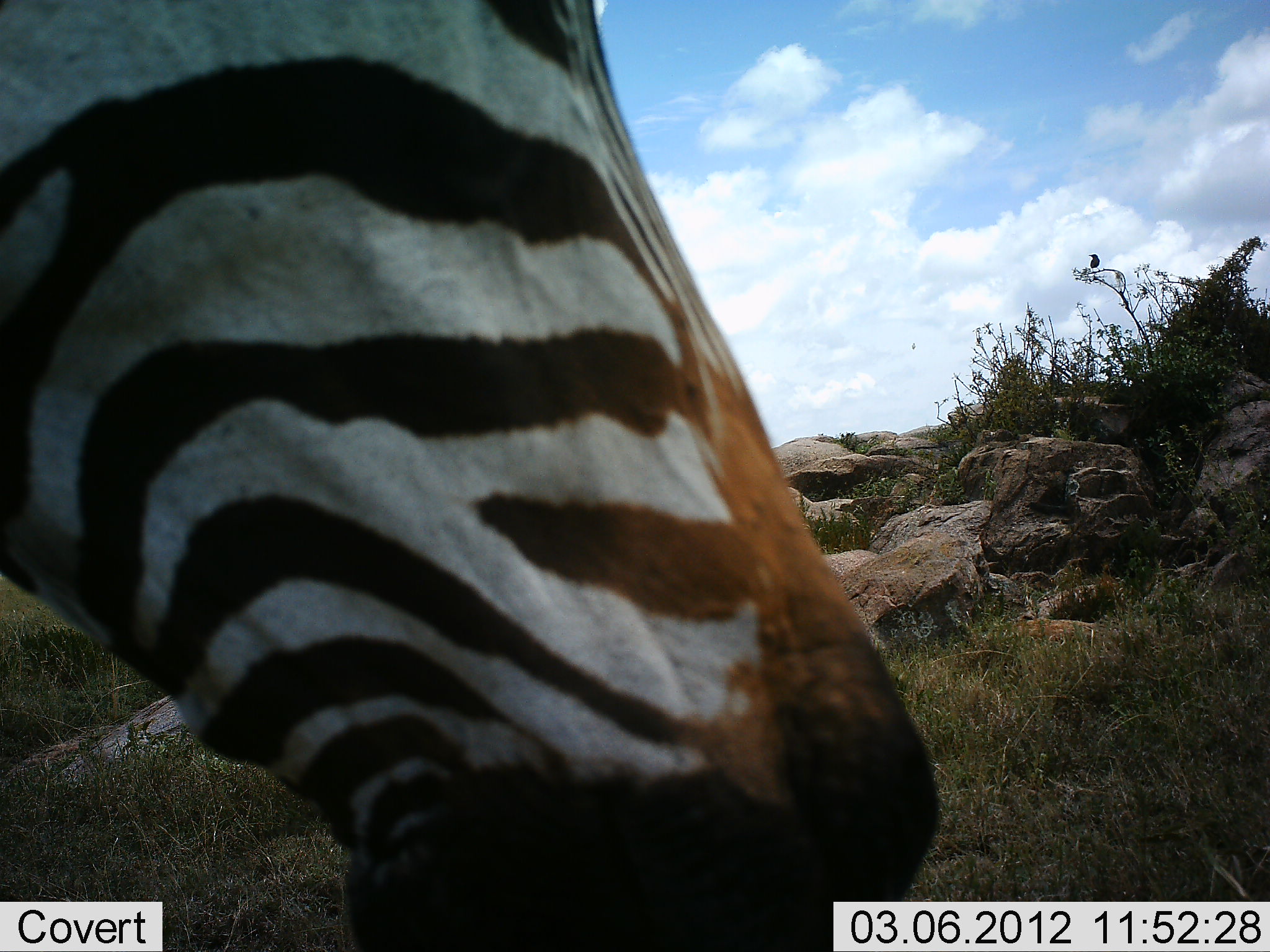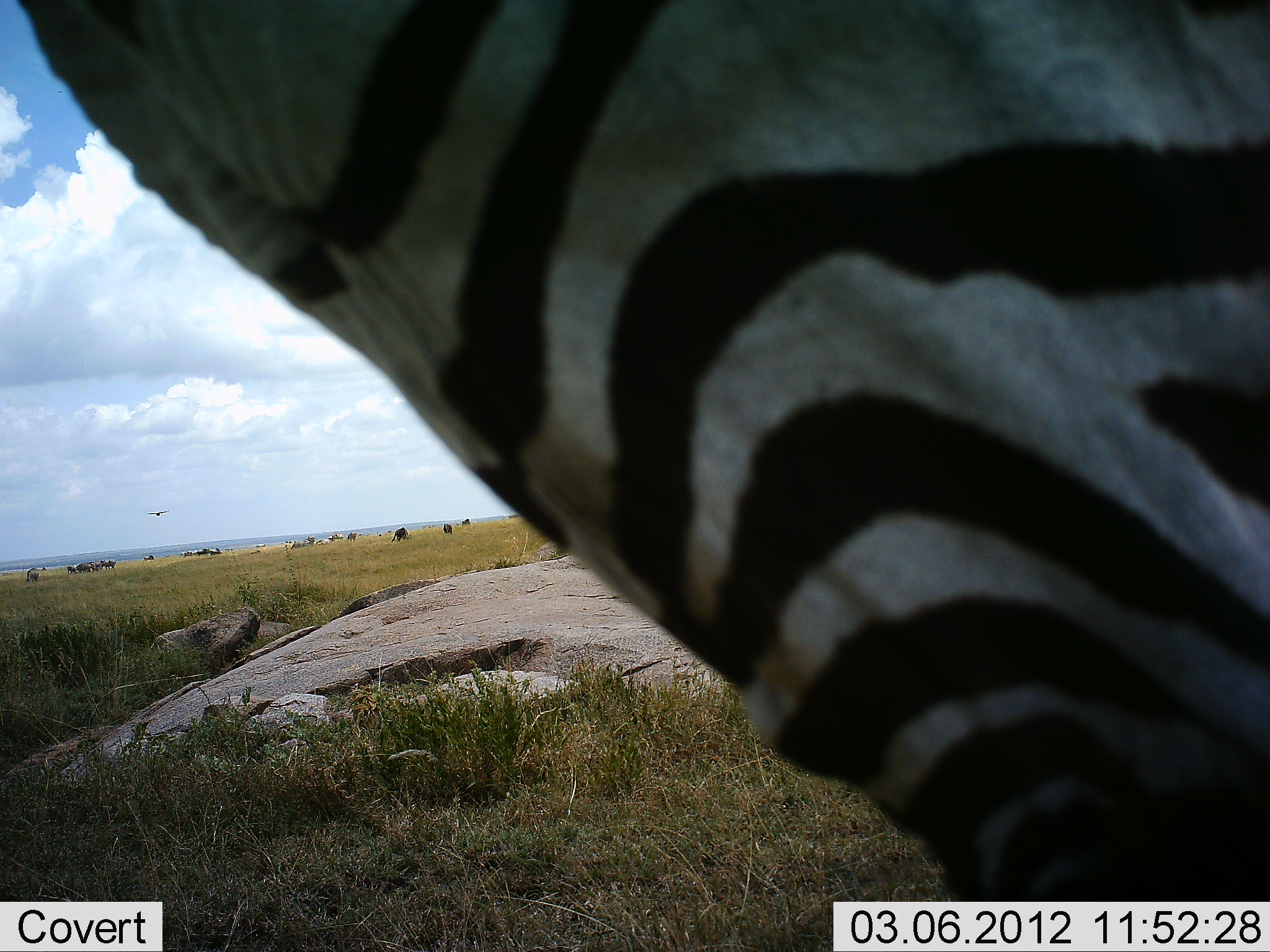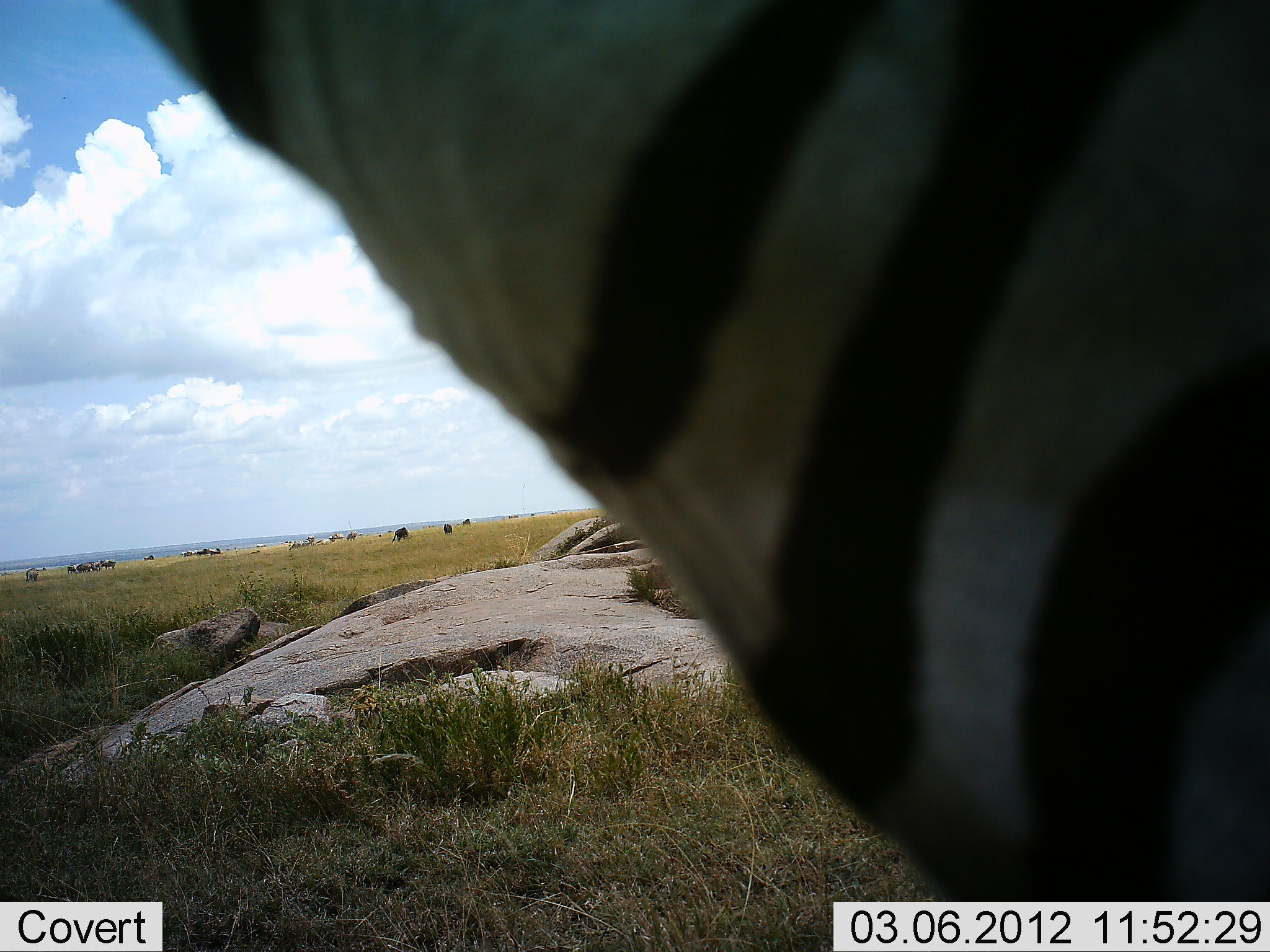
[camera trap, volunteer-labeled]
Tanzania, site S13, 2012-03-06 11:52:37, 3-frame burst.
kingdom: Animalia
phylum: Chordata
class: Mammalia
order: Perissodactyla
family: Equidae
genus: Equus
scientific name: Equus quagga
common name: plains zebra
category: zebra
Zebra (plains zebra) (Equus quagga), count 1. Behavior (volunteer vote fractions): standing 29%, resting 7%, moving 57%, interacting 0%. Young present (vote fraction): 0%. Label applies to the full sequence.